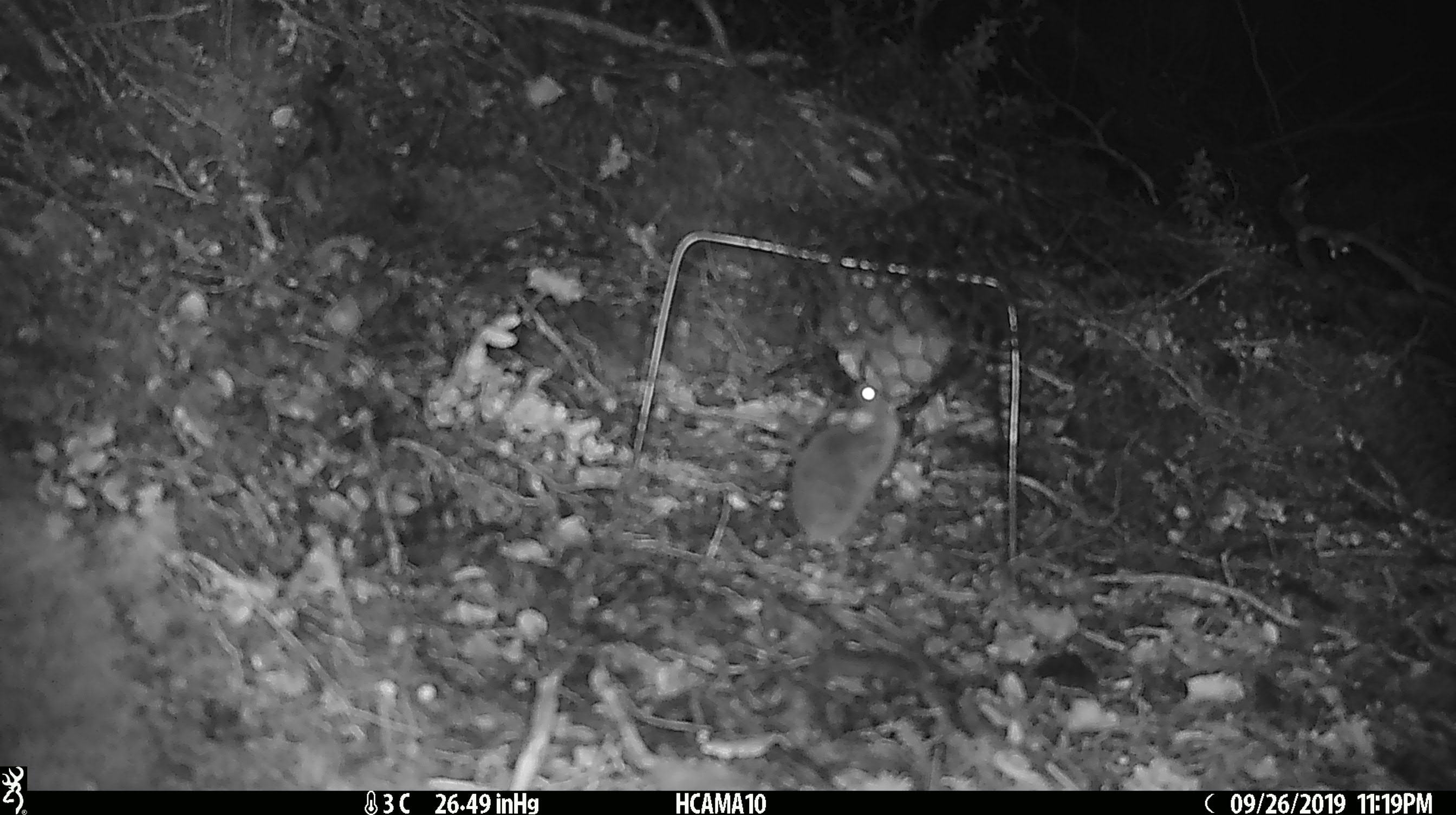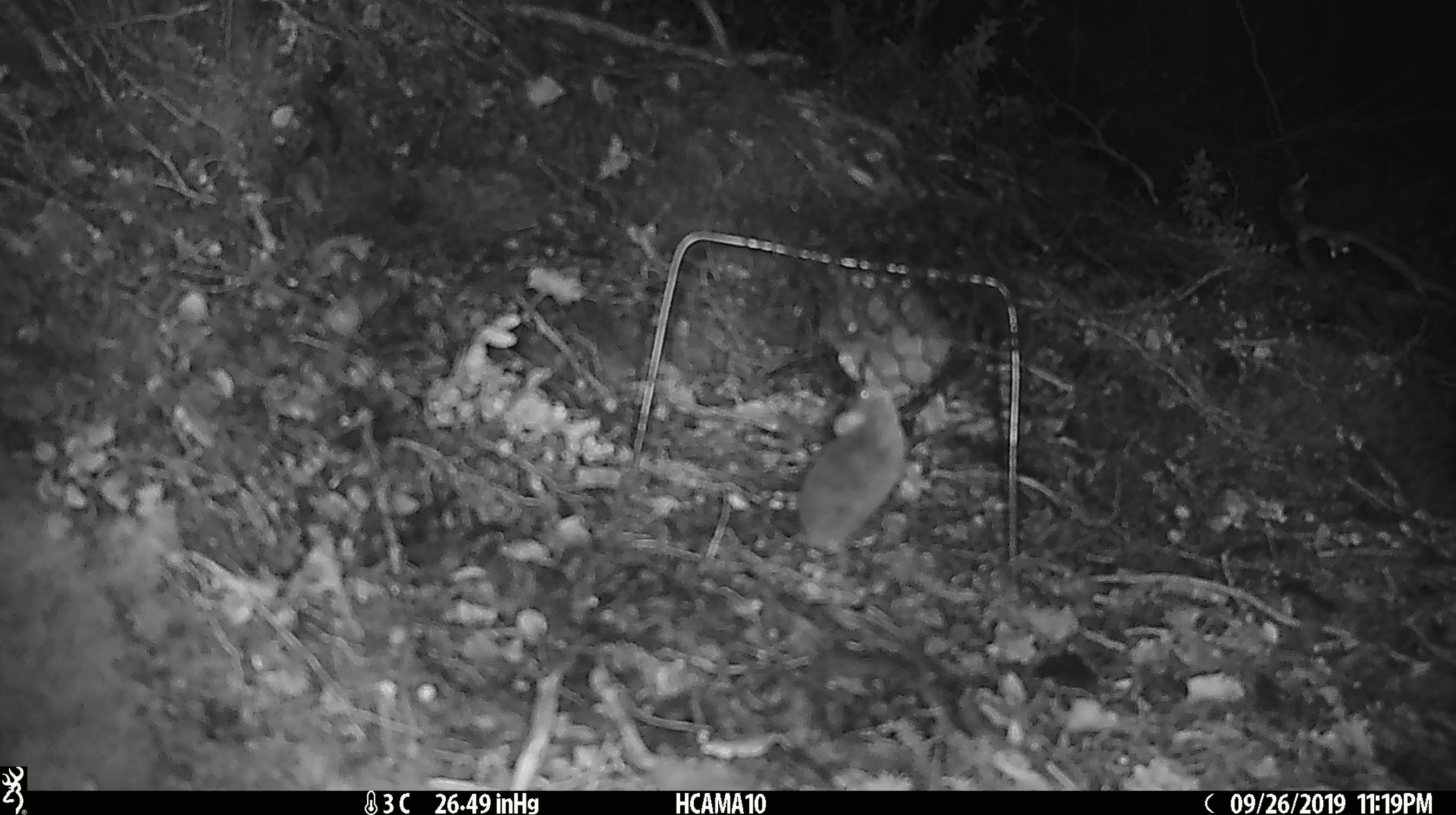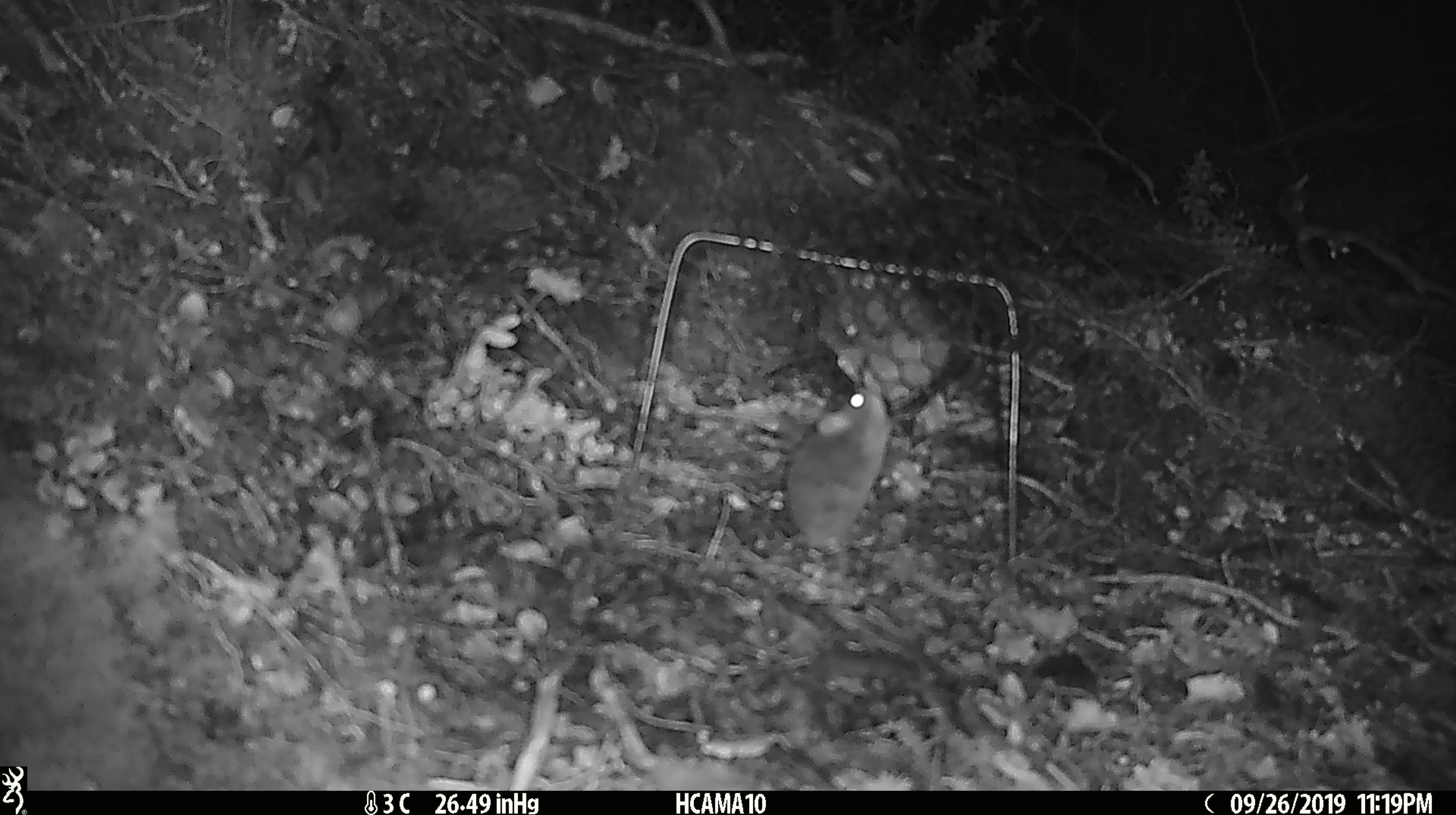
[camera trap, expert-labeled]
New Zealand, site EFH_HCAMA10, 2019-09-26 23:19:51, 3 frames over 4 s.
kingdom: Animalia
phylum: Chordata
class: Mammalia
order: Rodentia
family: Muridae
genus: Mus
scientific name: Mus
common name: mouse